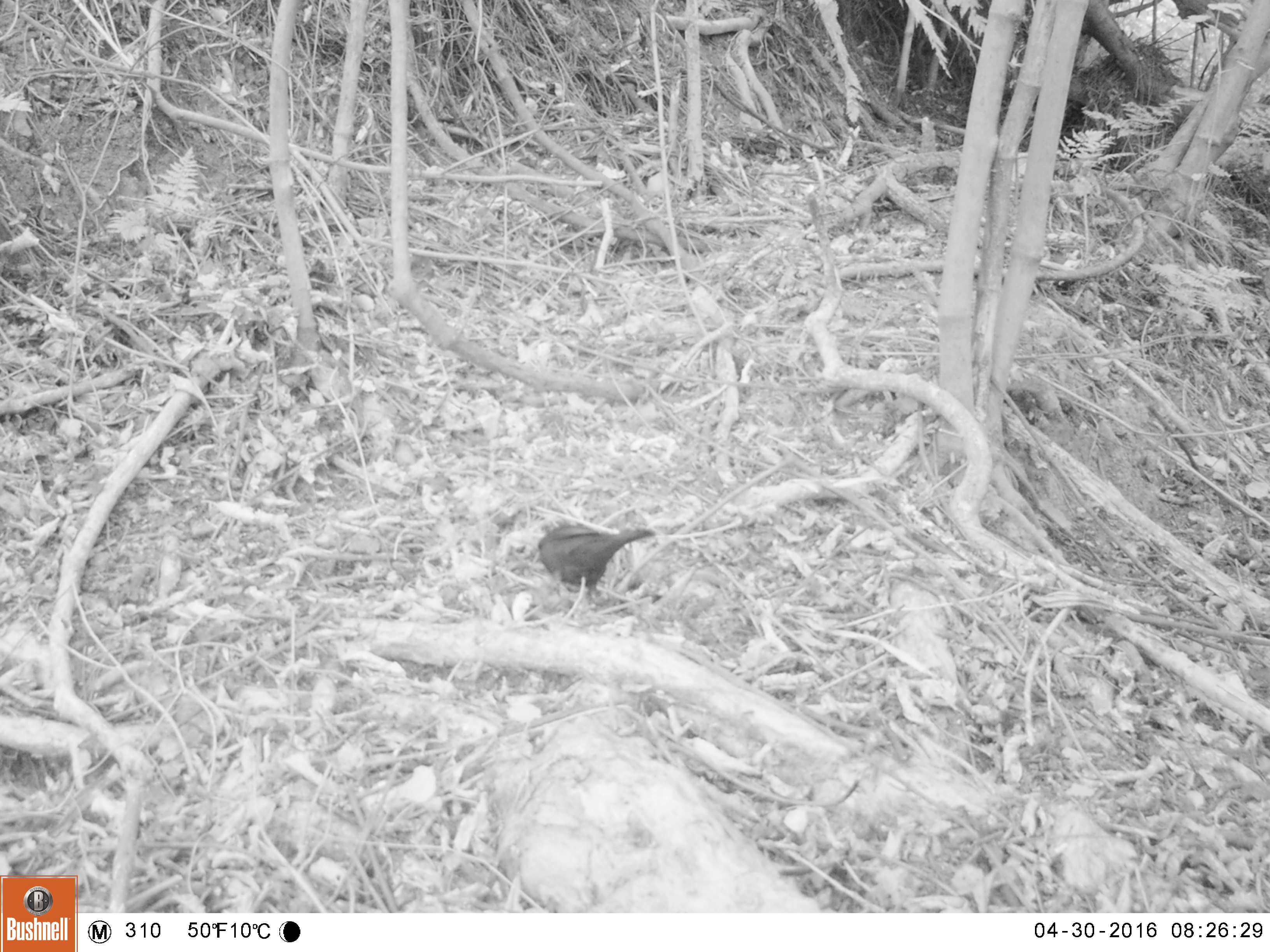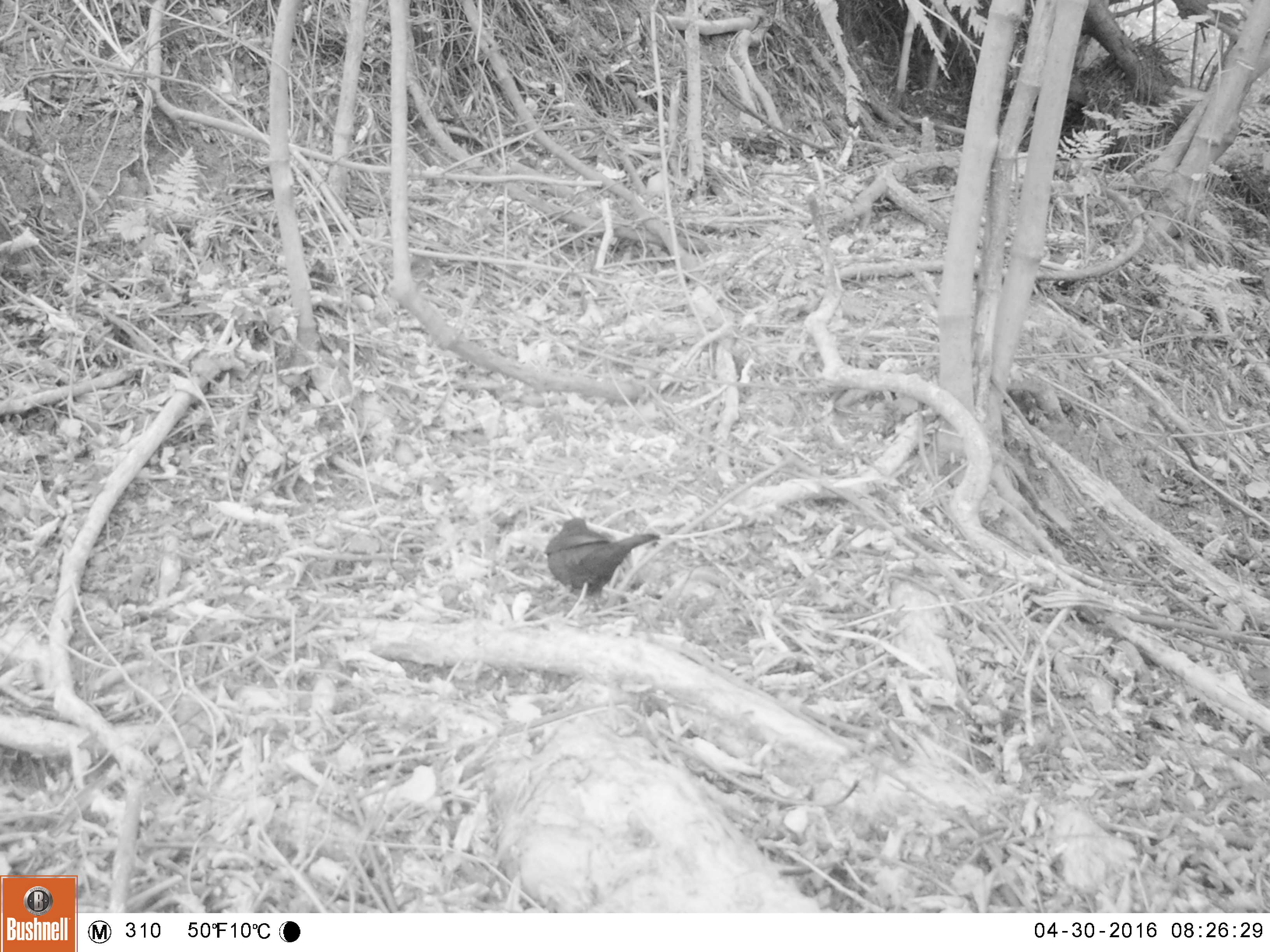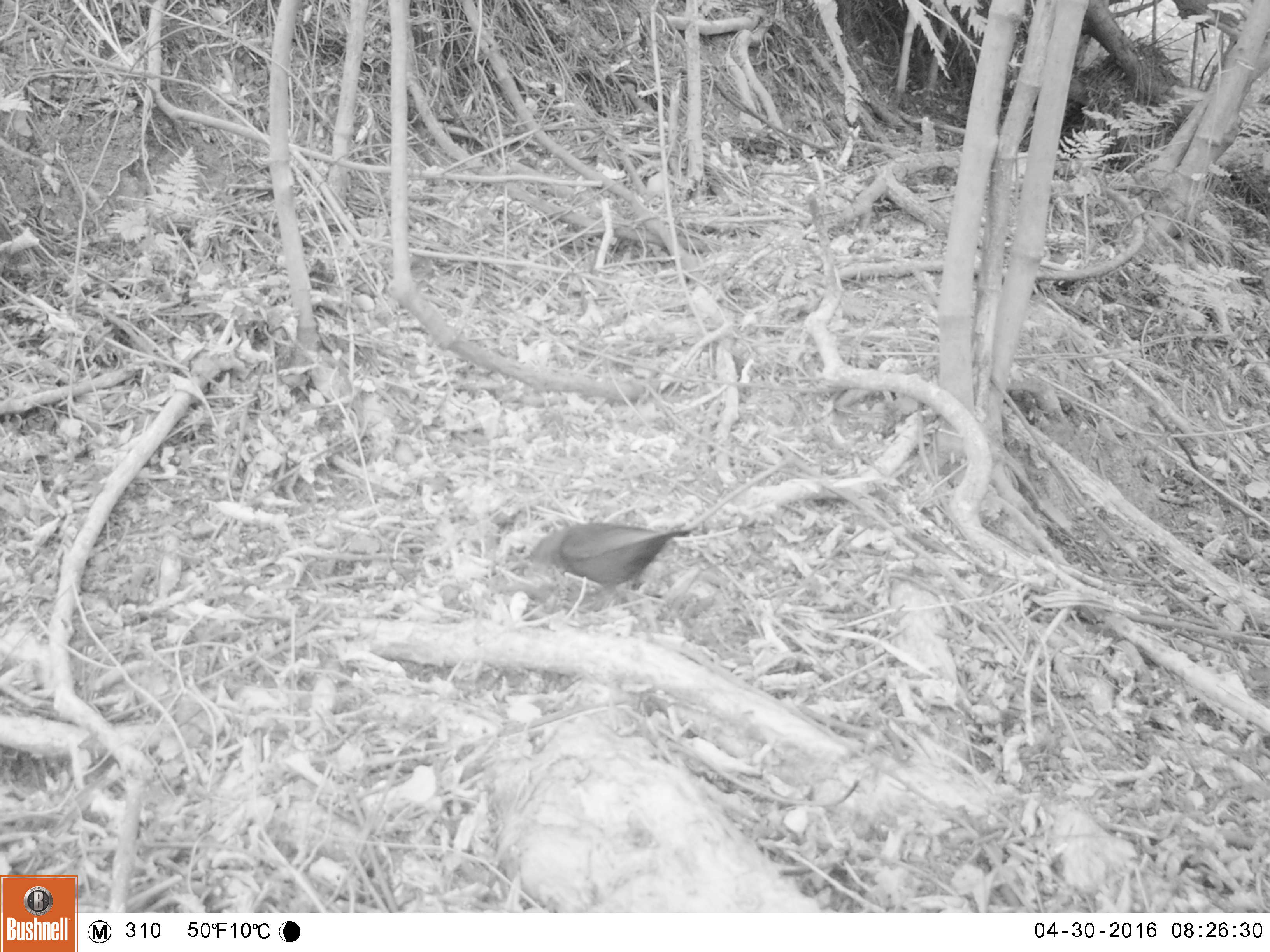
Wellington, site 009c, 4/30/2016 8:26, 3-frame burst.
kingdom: Animalia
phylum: Chordata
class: Aves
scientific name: Aves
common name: bird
Bird (Aves).